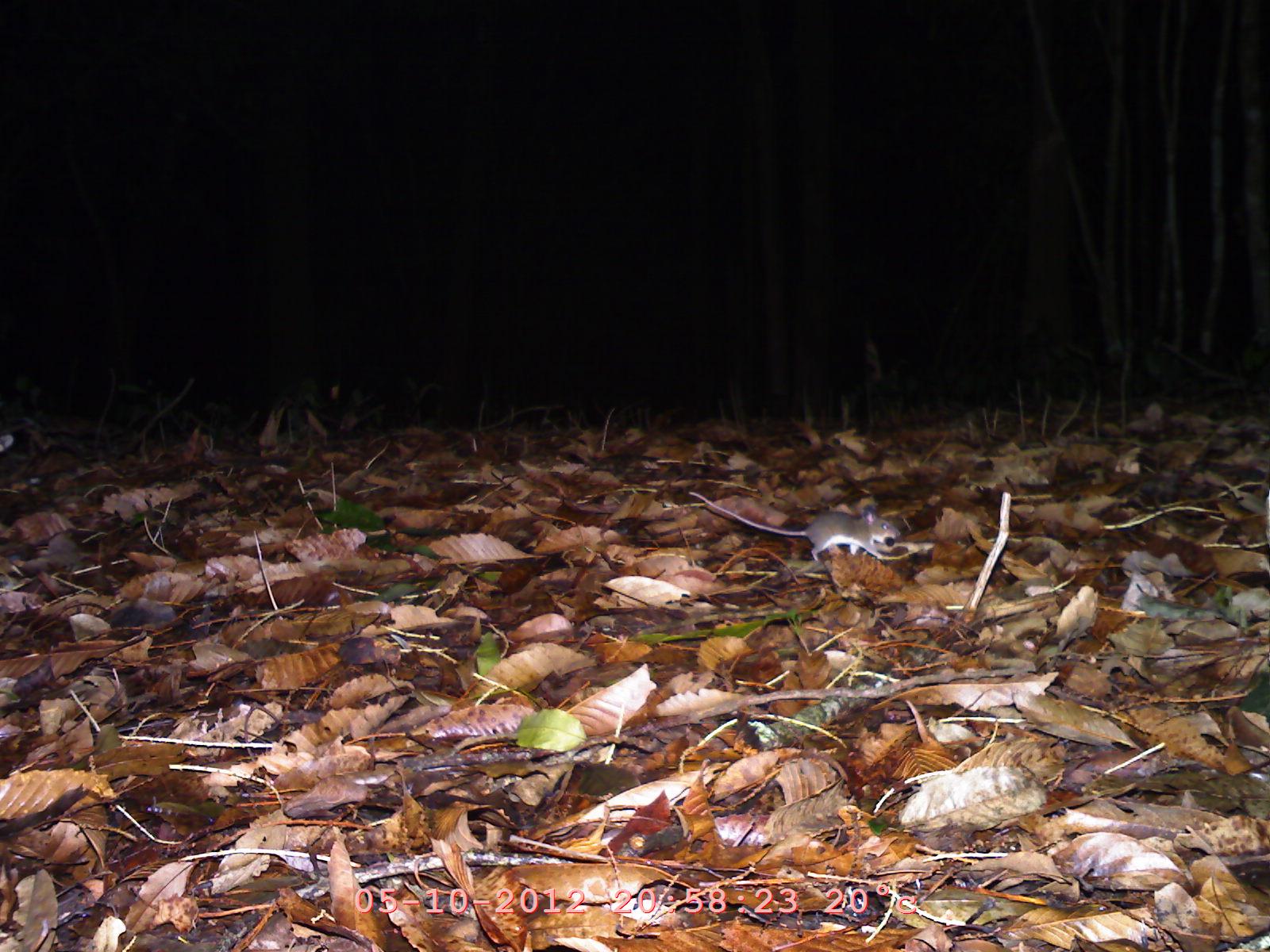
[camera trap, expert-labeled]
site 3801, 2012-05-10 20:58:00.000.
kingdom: Animalia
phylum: Chordata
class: Mammalia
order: Rodentia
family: Muridae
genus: Rattus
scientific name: Rattus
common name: rodent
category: unknown rat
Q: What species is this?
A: Unknown rat (rodent) (Rattus).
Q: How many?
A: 1.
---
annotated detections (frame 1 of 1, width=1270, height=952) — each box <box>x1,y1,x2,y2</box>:
unknown rat: <box>688,491,901,562</box>